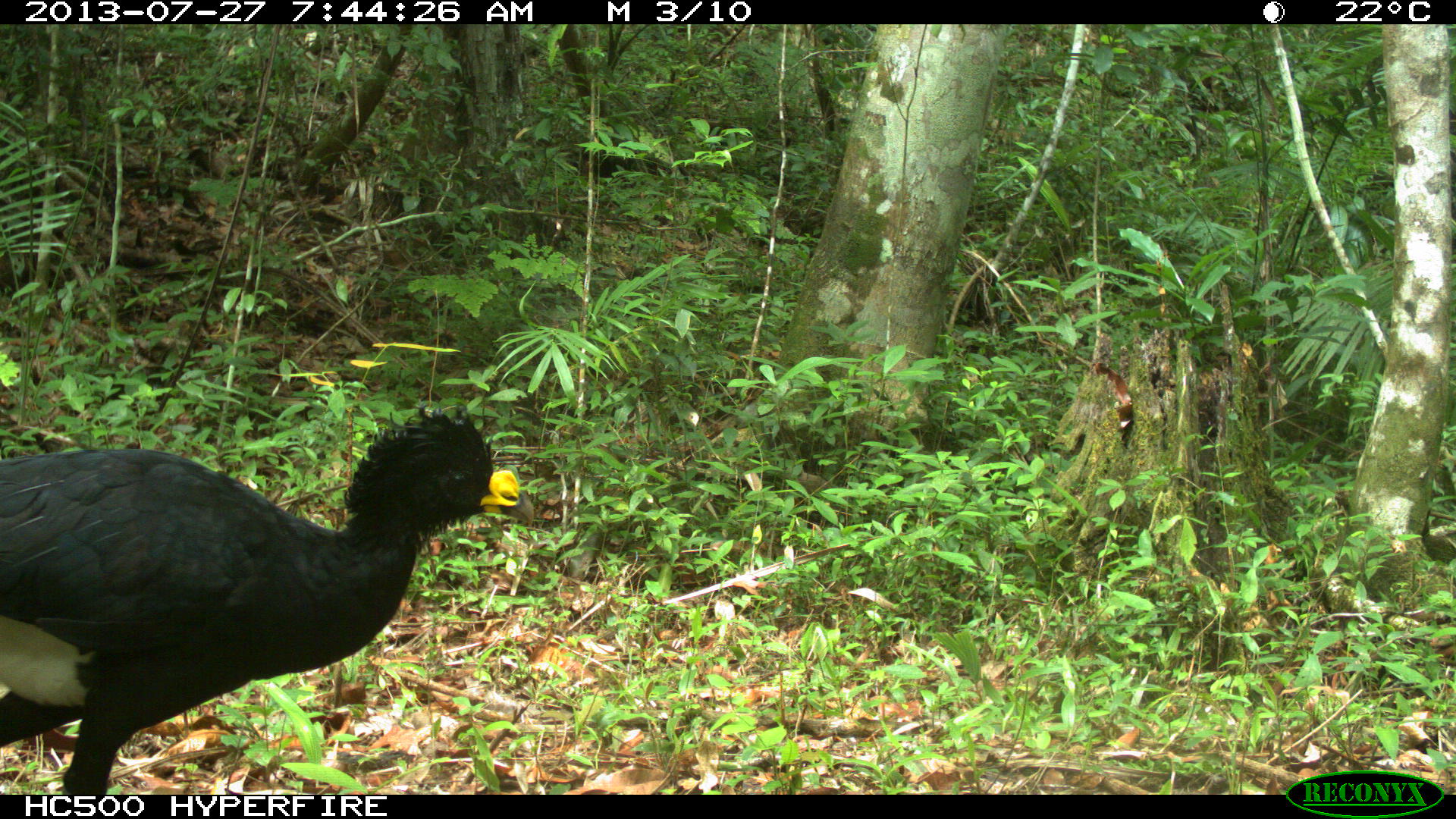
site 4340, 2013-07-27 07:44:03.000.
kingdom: Animalia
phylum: Chordata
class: Aves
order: Galliformes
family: Cracidae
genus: Crax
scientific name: Crax rubra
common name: great curassow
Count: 2.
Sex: male.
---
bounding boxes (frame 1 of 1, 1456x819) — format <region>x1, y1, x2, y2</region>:
crax rubra: <region>0, 401, 521, 794</region>